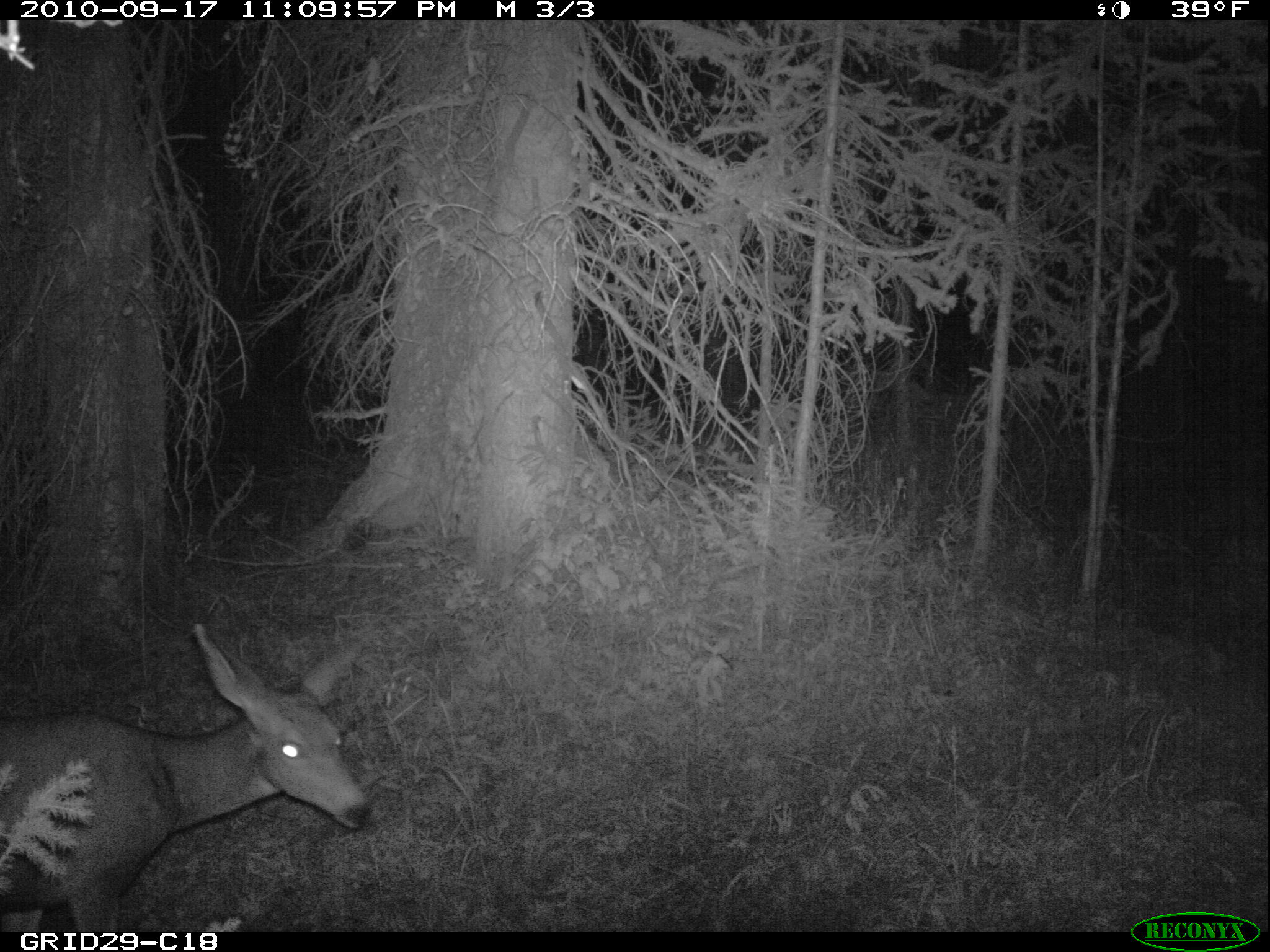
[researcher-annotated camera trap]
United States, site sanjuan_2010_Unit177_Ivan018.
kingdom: Animalia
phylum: Chordata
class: Mammalia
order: Artiodactyla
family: Cervidae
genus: Odocoileus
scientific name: Odocoileus hemionus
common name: mule deer